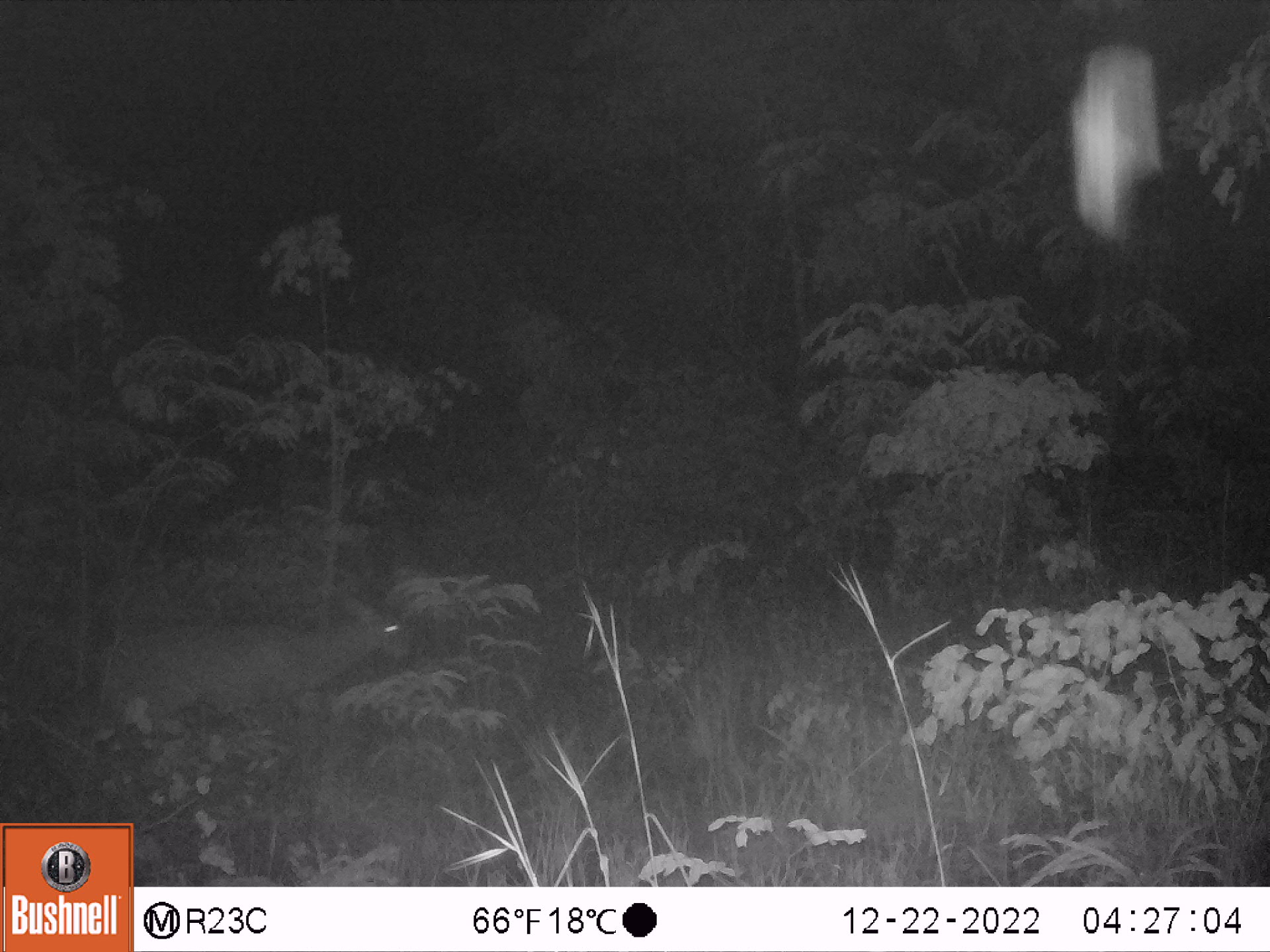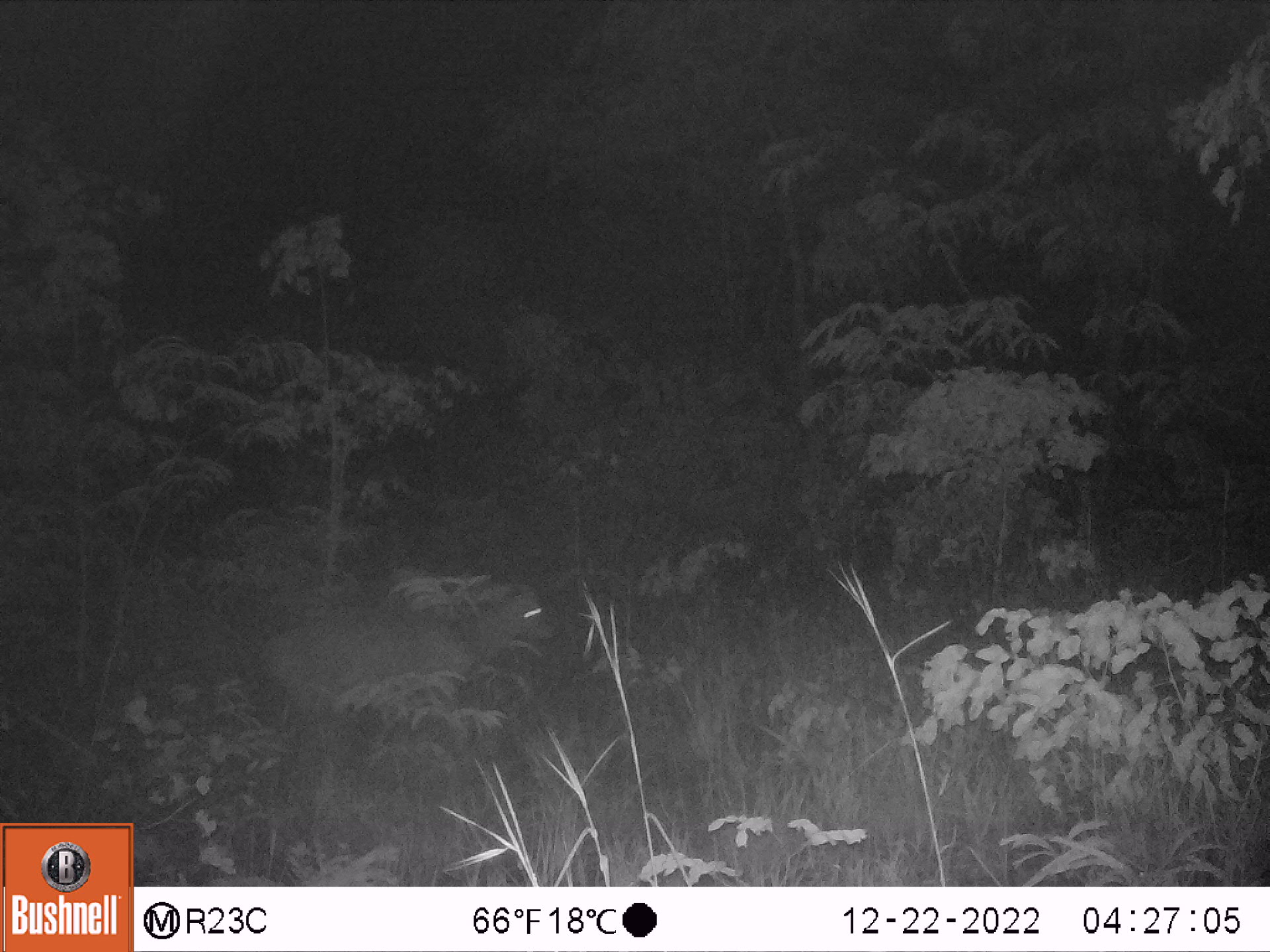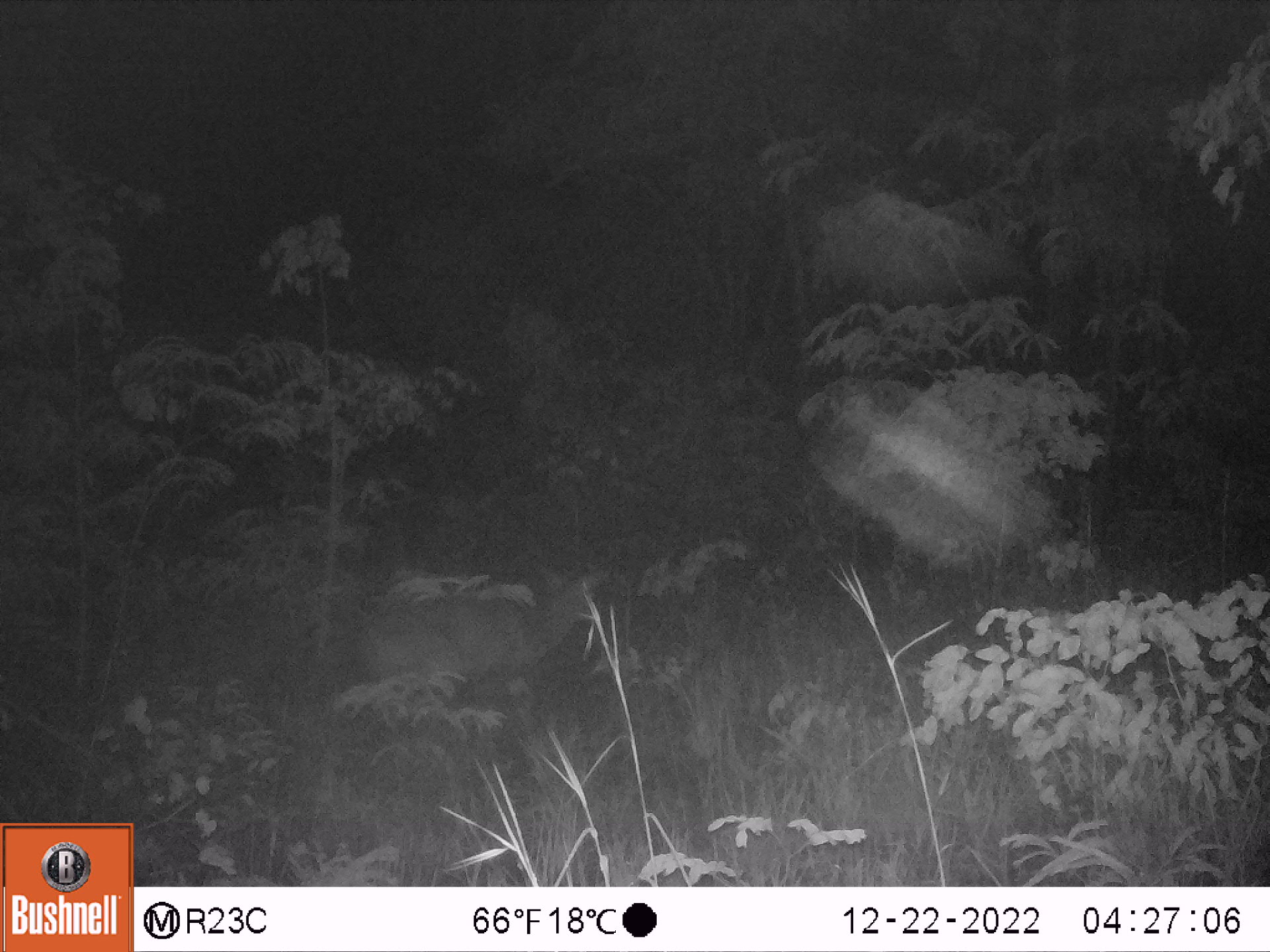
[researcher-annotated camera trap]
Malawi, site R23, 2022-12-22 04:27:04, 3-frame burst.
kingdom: Animalia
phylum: Chordata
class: Mammalia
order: Artiodactyla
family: Bovidae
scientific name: Antilopinae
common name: small antelope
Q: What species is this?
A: Small antelope (Antilopinae).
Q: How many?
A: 1.